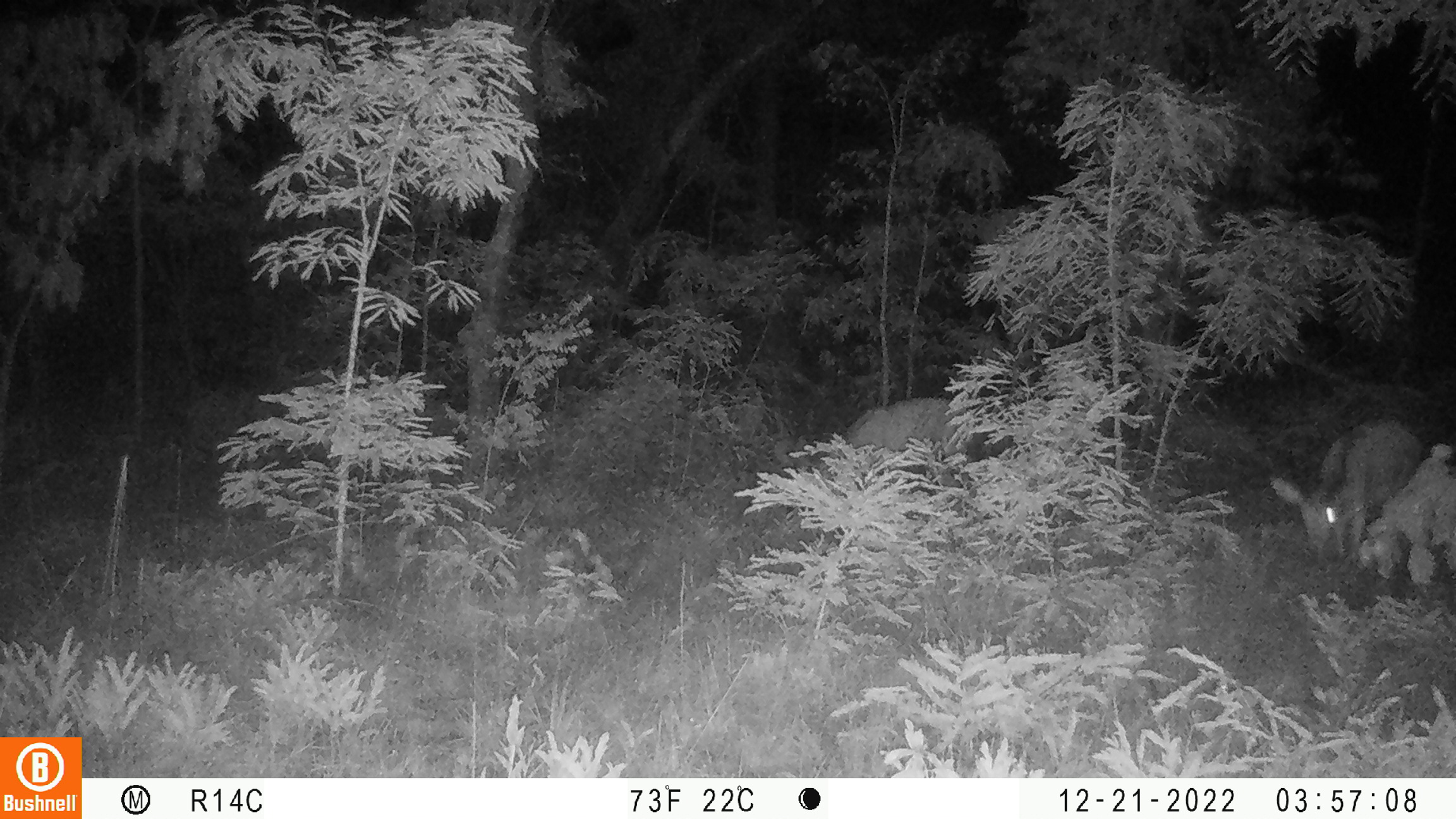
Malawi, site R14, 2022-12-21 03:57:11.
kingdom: Animalia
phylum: Chordata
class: Mammalia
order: Artiodactyla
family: Bovidae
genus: Redunca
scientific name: Redunca arundinum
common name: southern reedbuck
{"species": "southern reedbuck (Redunca arundinum)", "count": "2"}